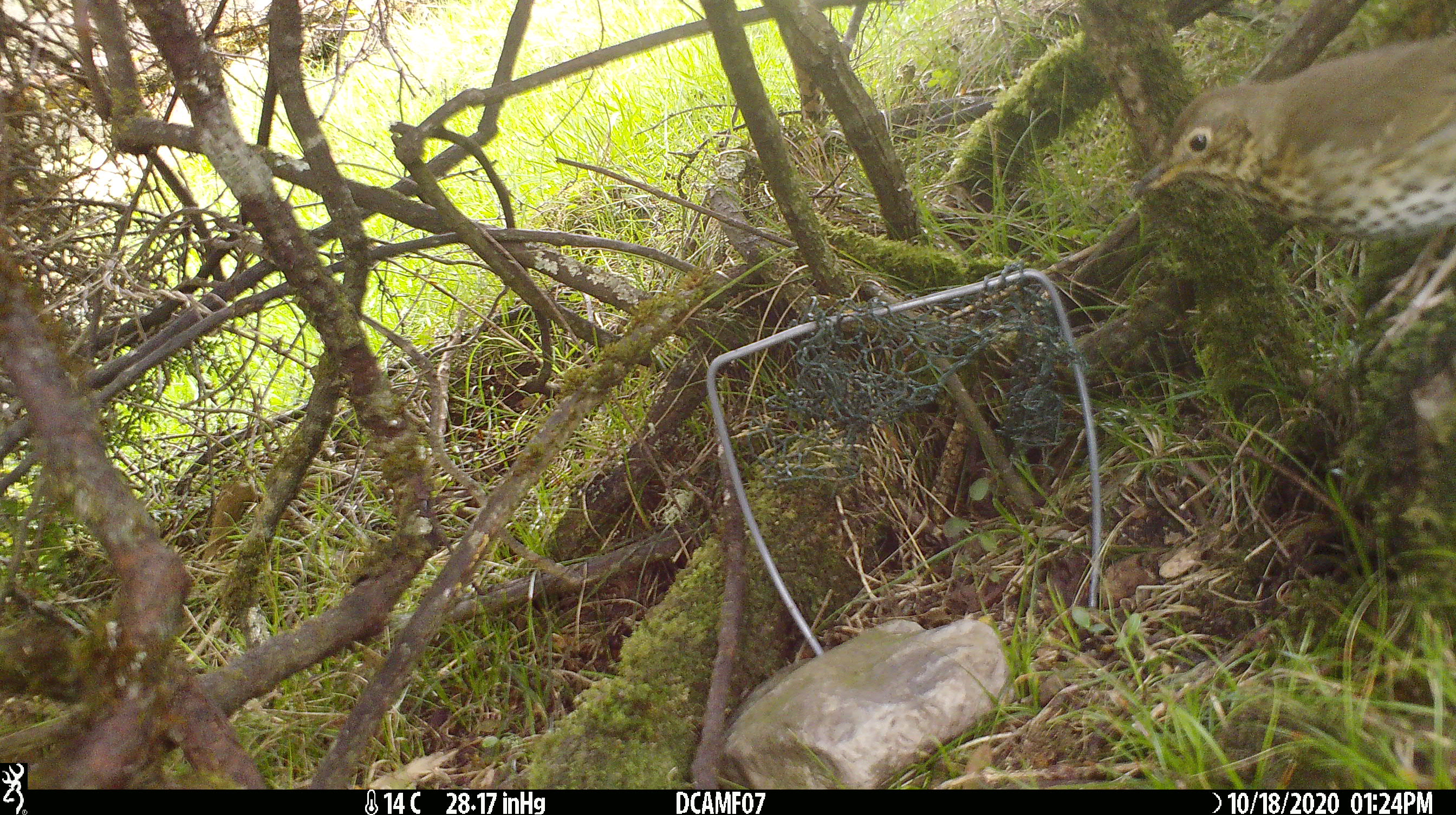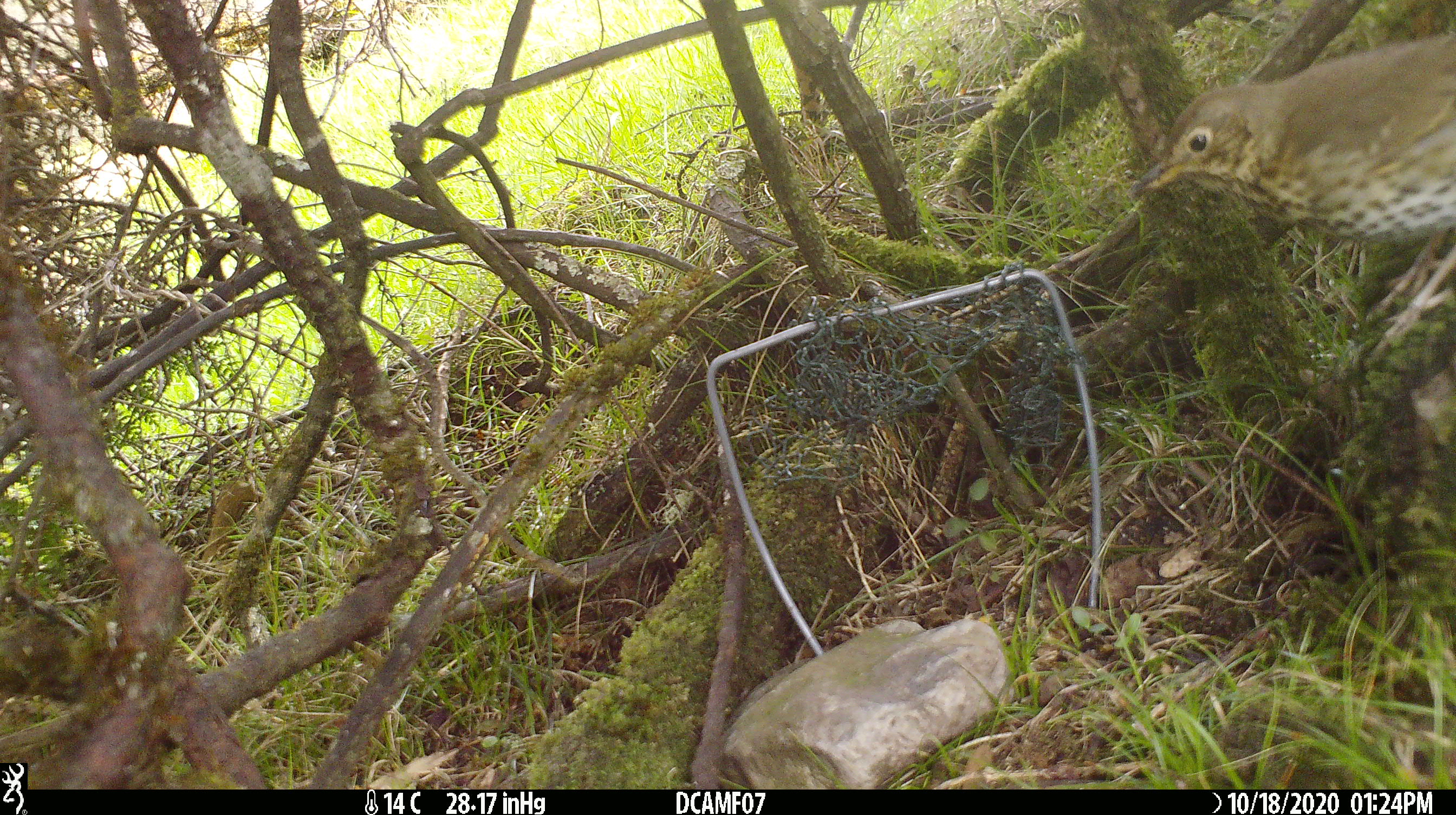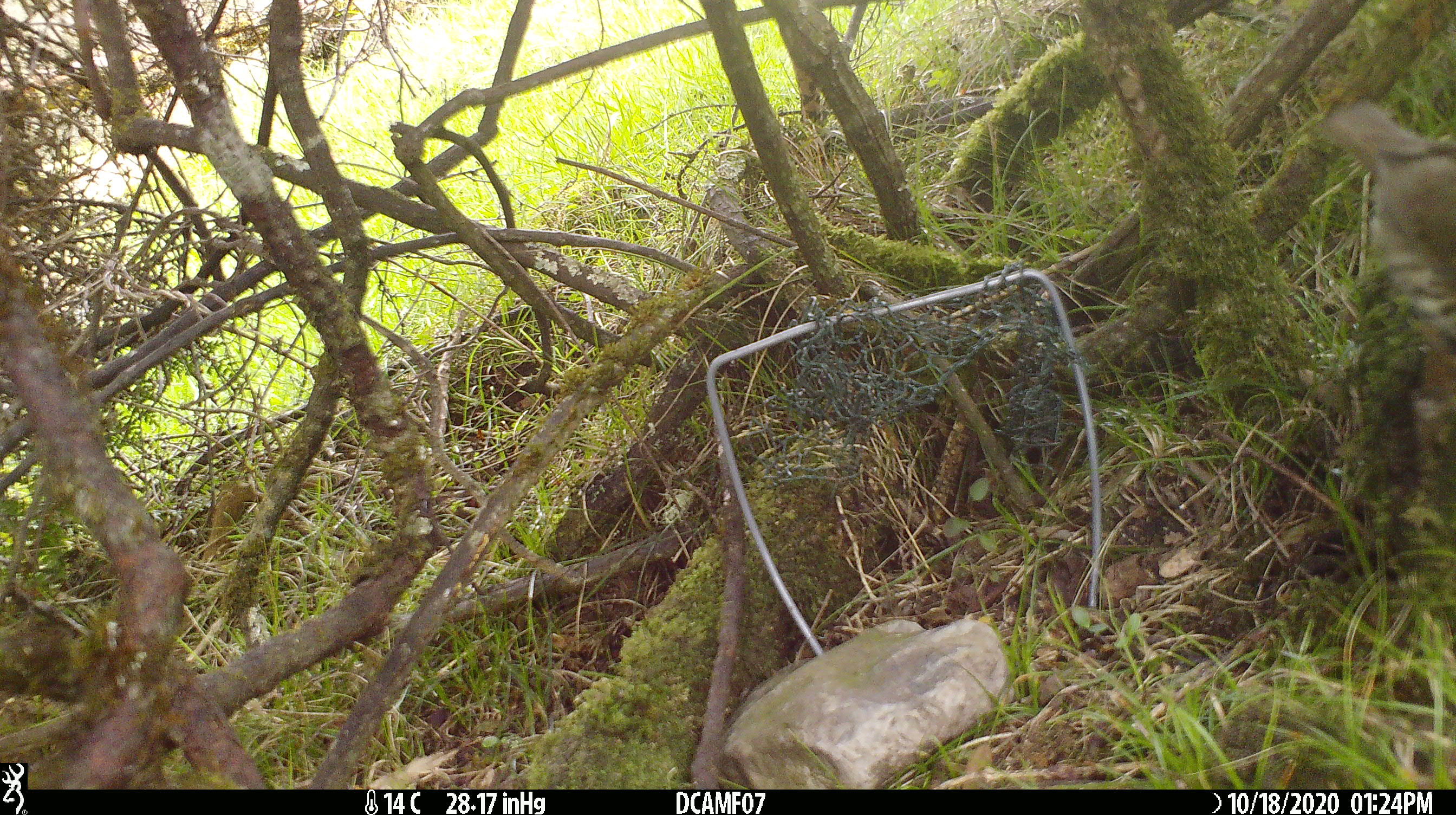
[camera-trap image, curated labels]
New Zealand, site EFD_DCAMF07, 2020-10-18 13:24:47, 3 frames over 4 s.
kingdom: Animalia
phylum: Chordata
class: Aves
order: Passeriformes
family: Turdidae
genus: Turdus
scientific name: Turdus philomelos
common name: song thrush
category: thrush